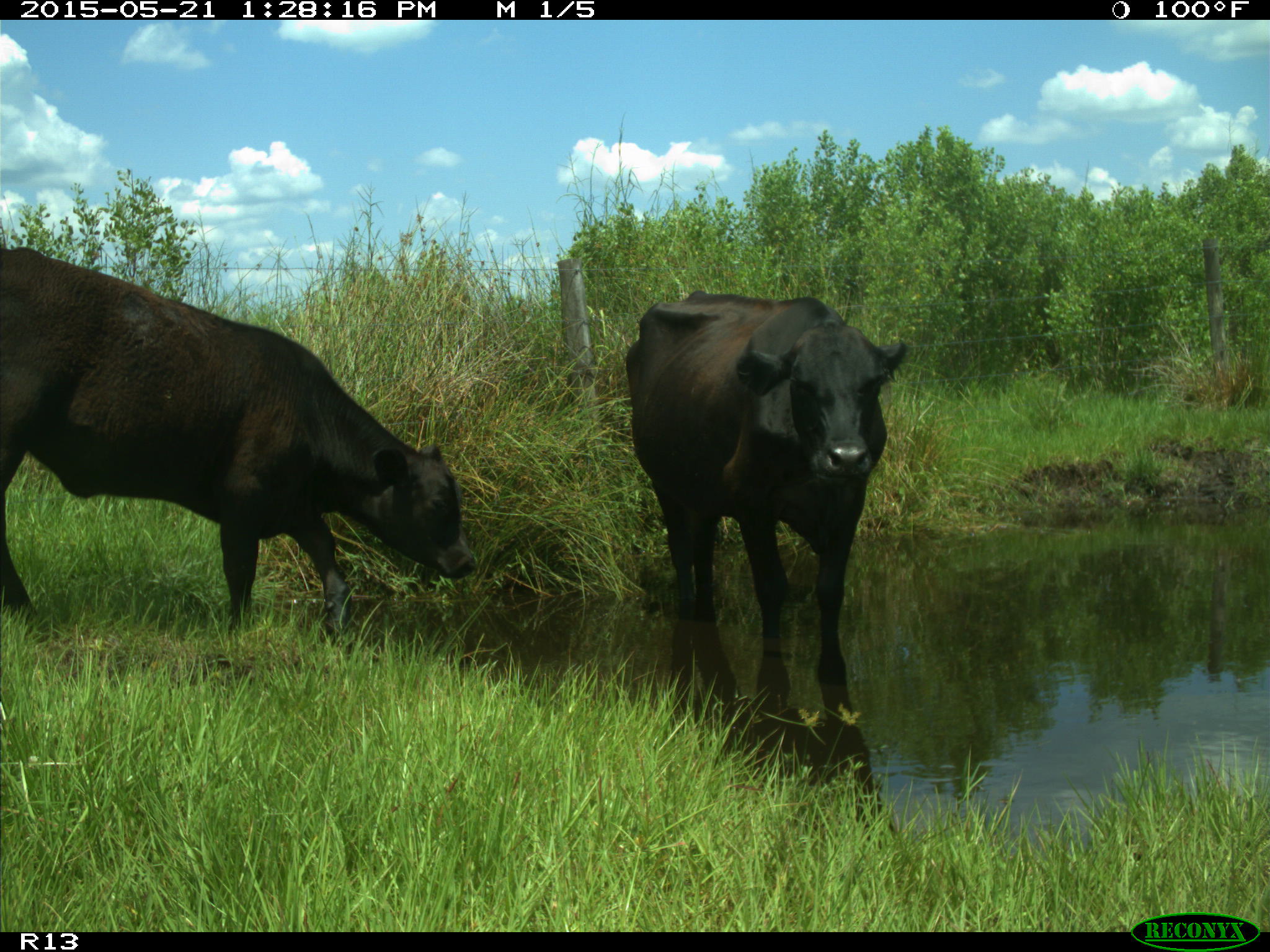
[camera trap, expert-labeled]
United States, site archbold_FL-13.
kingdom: Animalia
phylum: Chordata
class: Mammalia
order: Artiodactyla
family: Bovidae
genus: Bos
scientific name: Bos taurus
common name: domestic cow